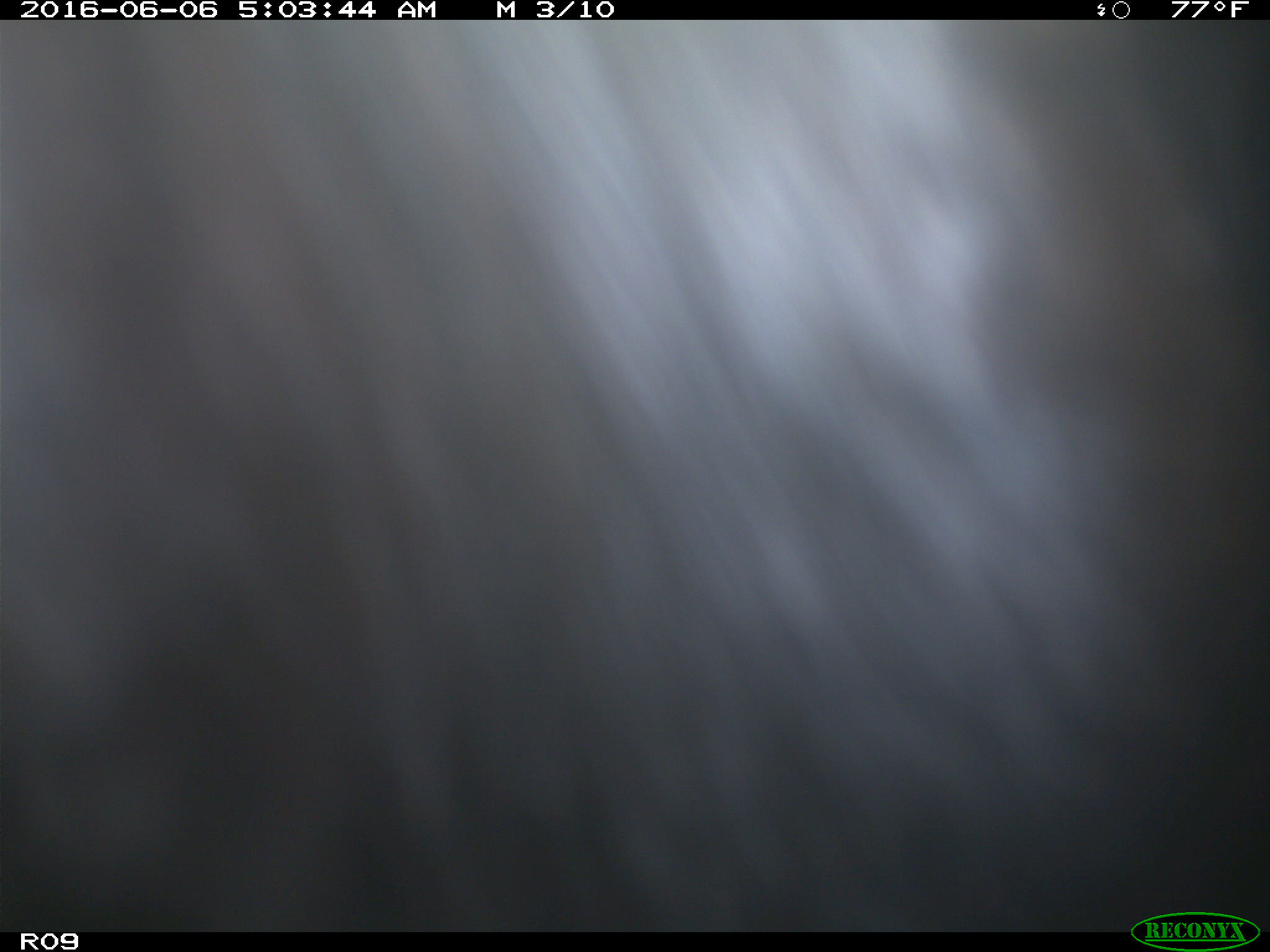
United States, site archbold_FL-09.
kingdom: Animalia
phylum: Chordata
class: Mammalia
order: Artiodactyla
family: Bovidae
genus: Bos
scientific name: Bos taurus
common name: domestic cow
Bos taurus (domestic cow).